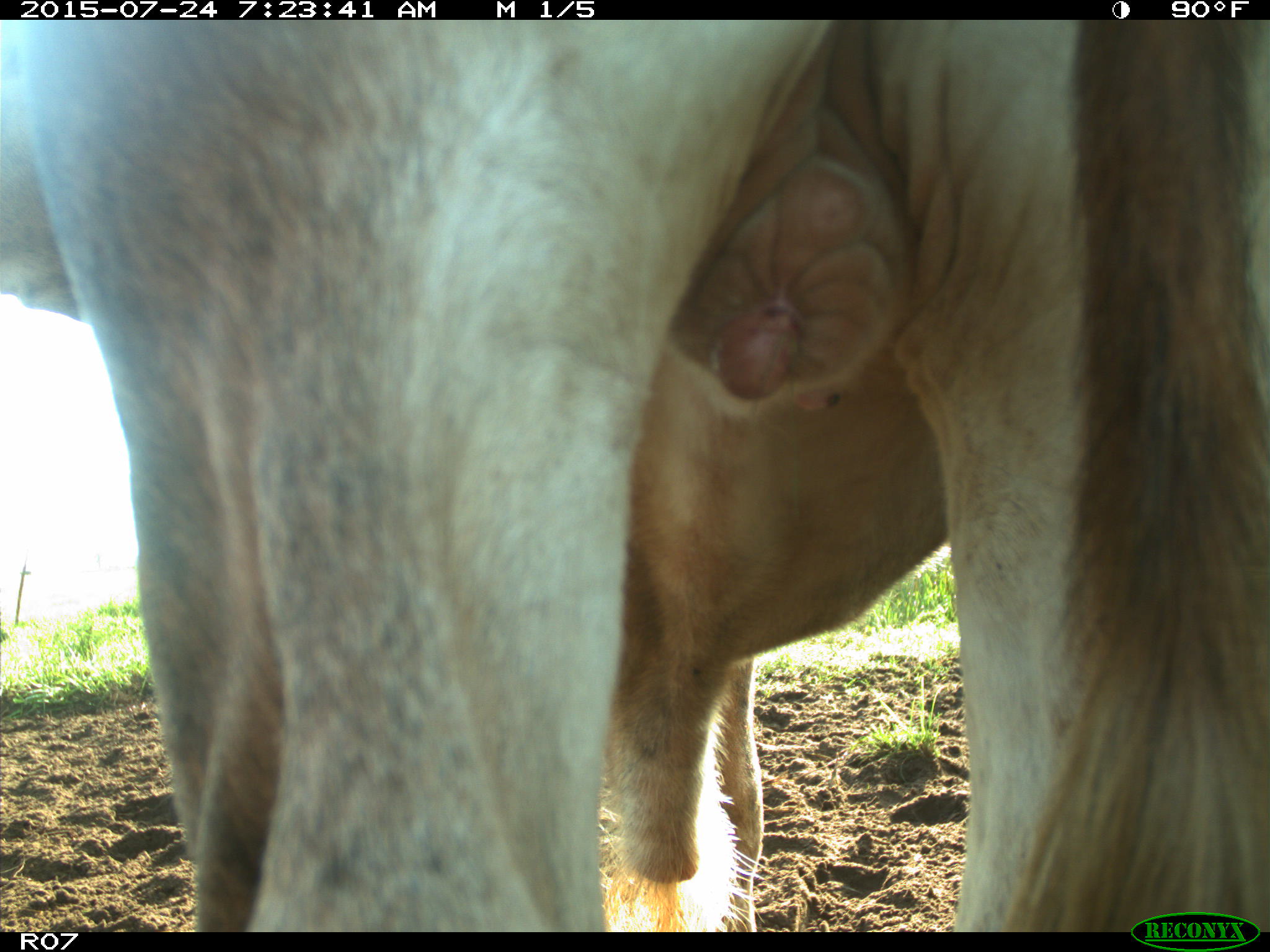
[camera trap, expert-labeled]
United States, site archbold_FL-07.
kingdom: Animalia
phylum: Chordata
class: Mammalia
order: Artiodactyla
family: Bovidae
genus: Bos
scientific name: Bos taurus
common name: domestic cow